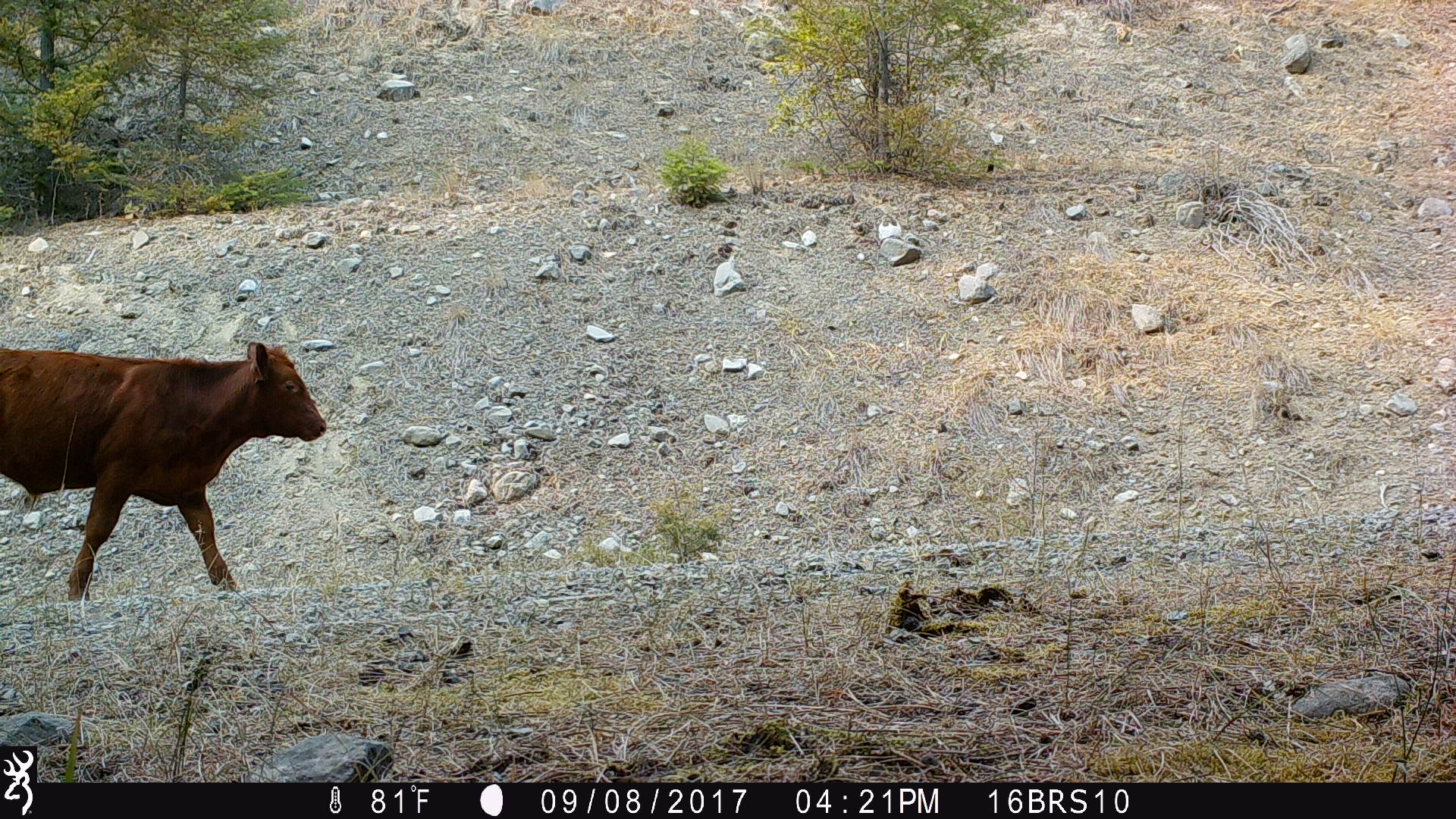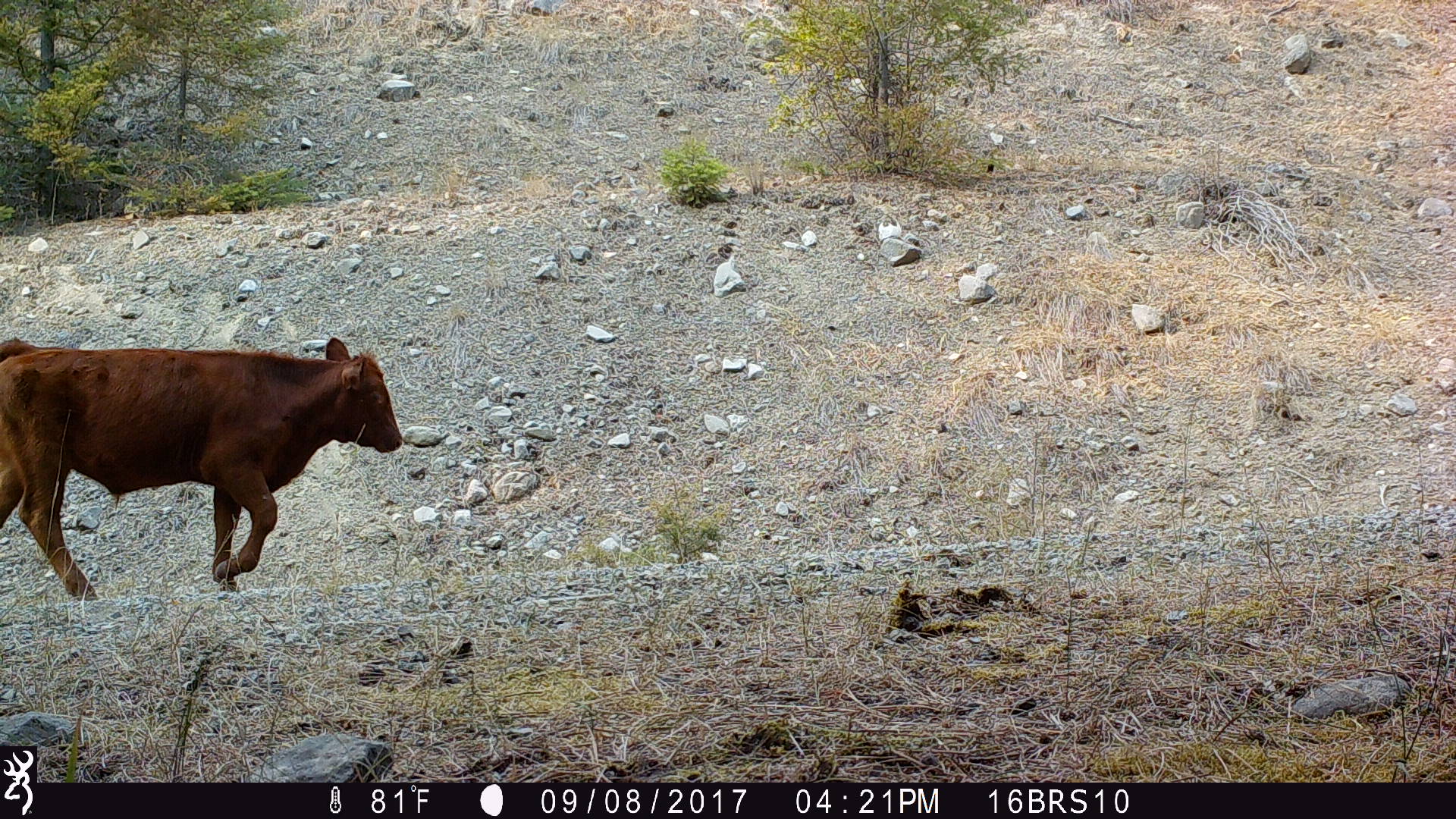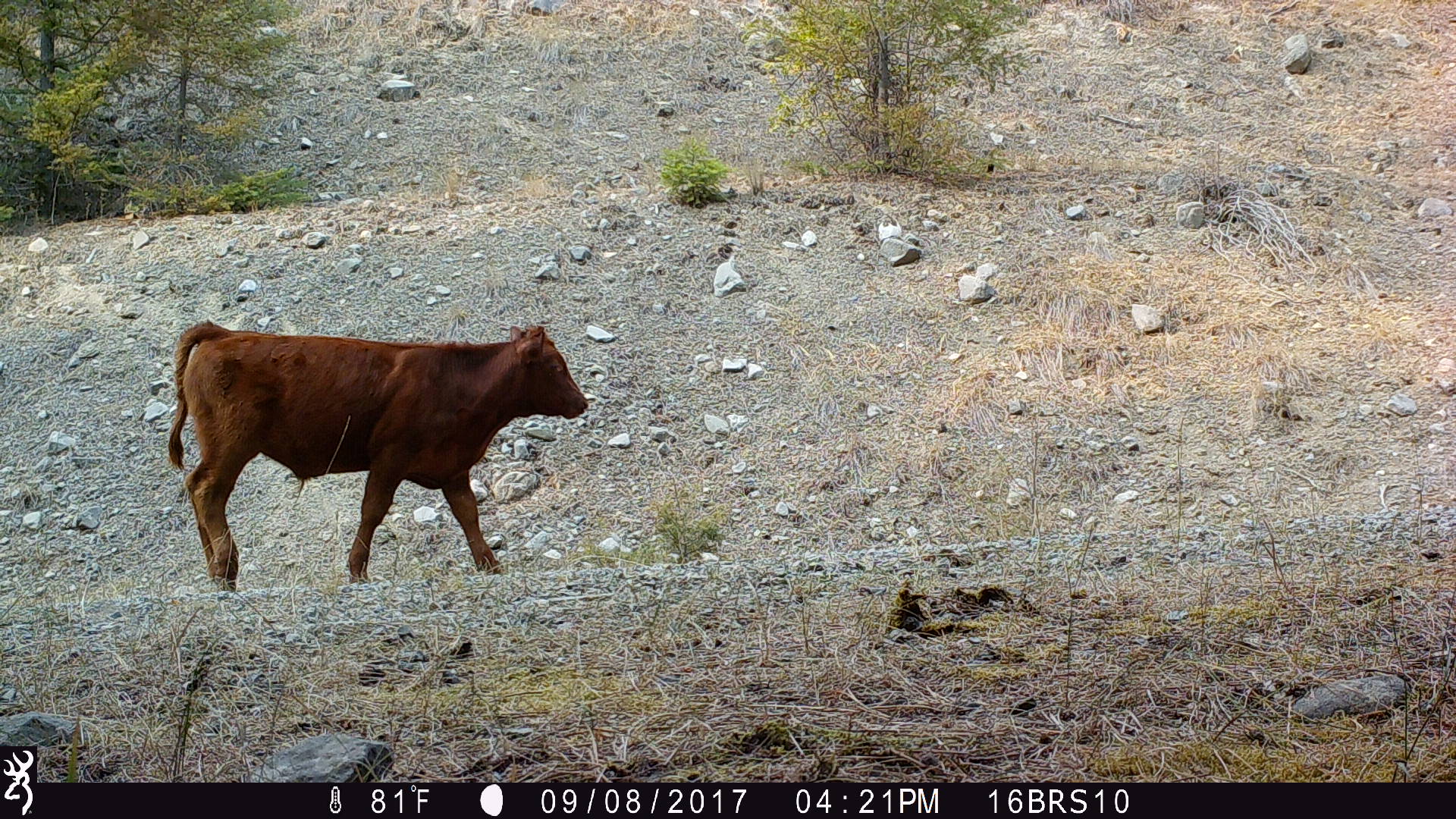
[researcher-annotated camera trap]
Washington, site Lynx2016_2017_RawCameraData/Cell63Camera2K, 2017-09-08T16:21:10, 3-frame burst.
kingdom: Animalia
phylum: Chordata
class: Mammalia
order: Artiodactyla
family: Bovidae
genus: Bos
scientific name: Bos taurus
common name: domestic cattle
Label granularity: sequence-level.